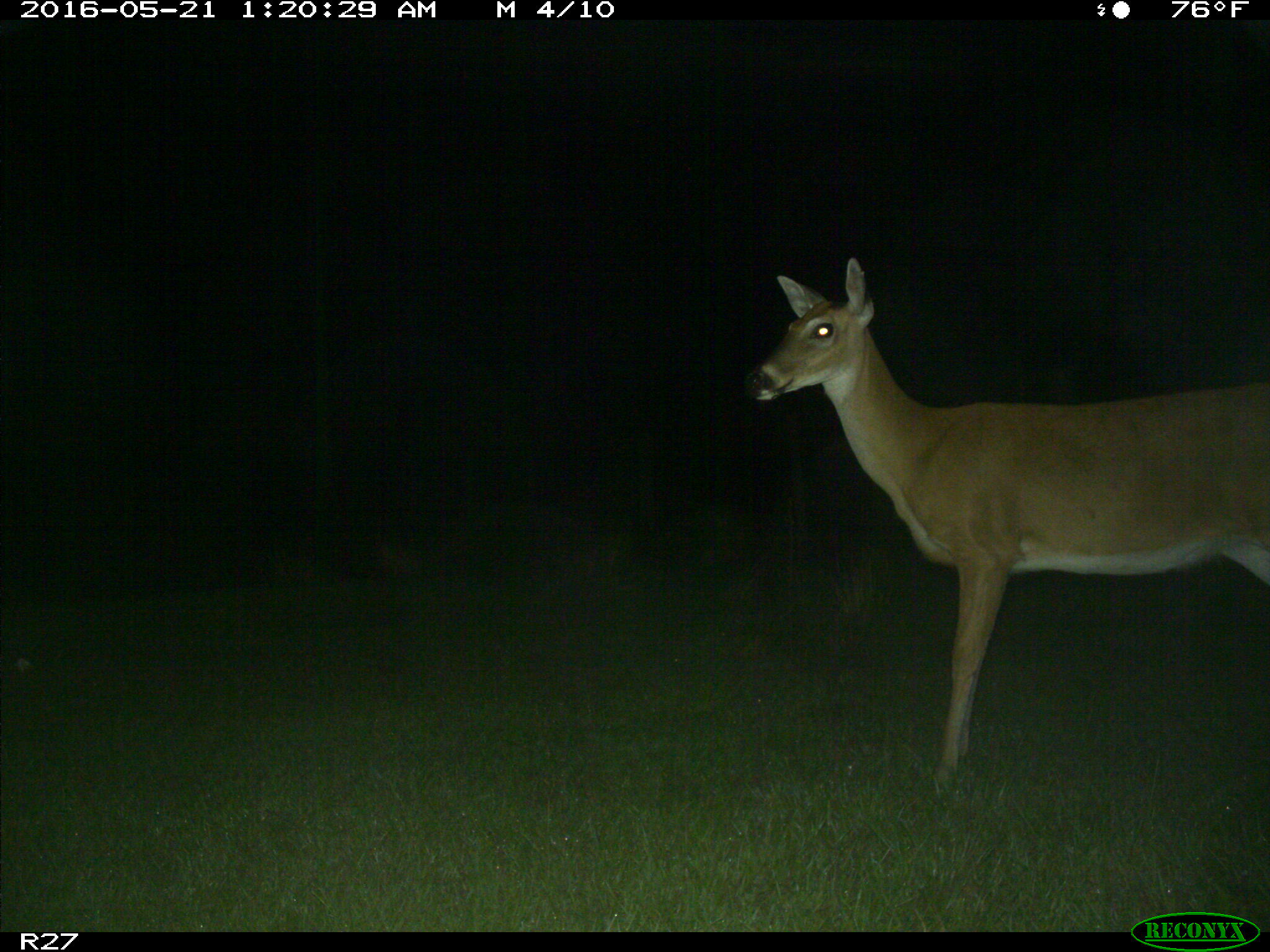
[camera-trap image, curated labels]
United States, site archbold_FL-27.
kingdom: Animalia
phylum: Chordata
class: Mammalia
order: Artiodactyla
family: Cervidae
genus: Odocoileus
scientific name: Odocoileus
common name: deer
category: unidentified deer